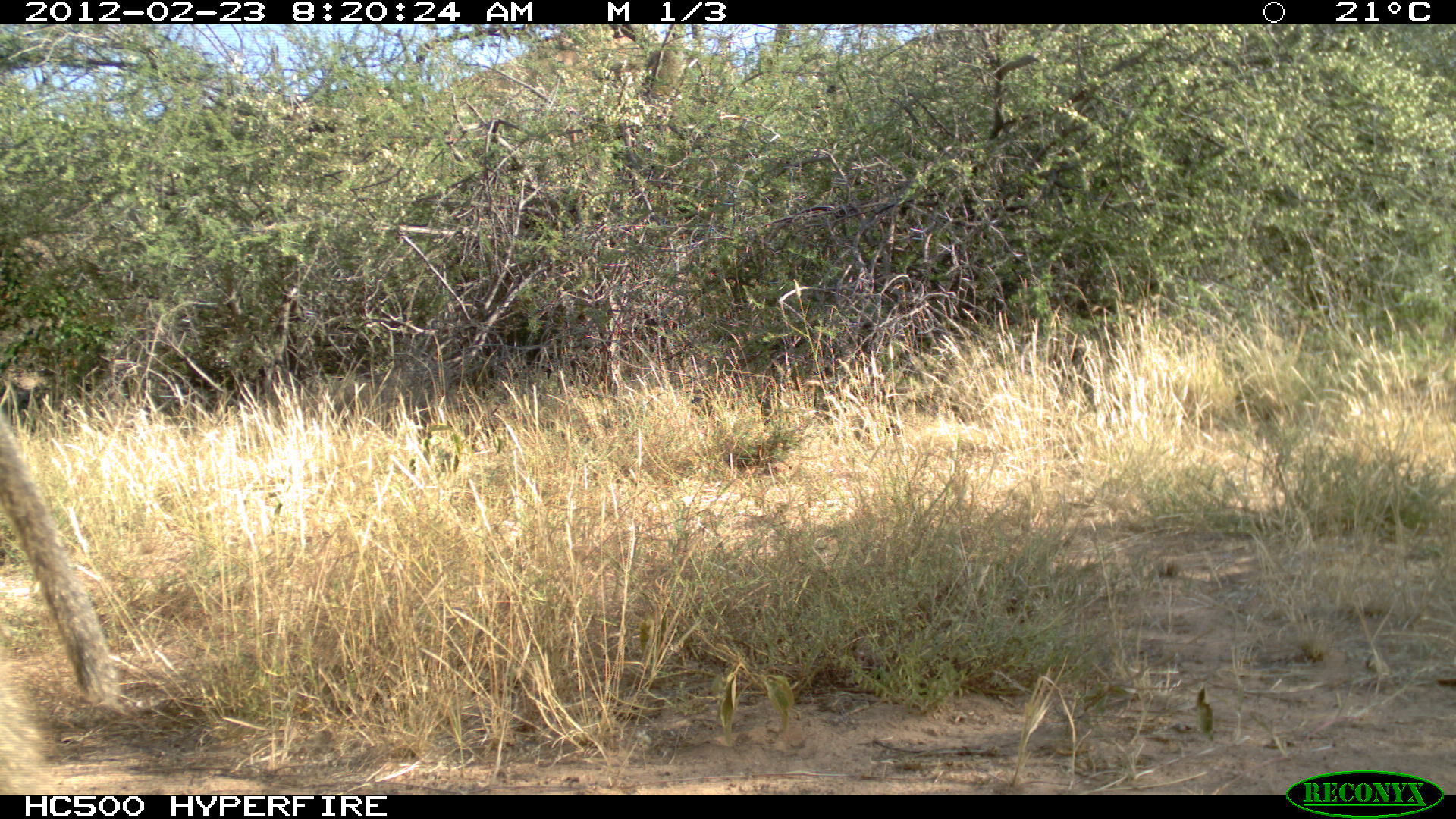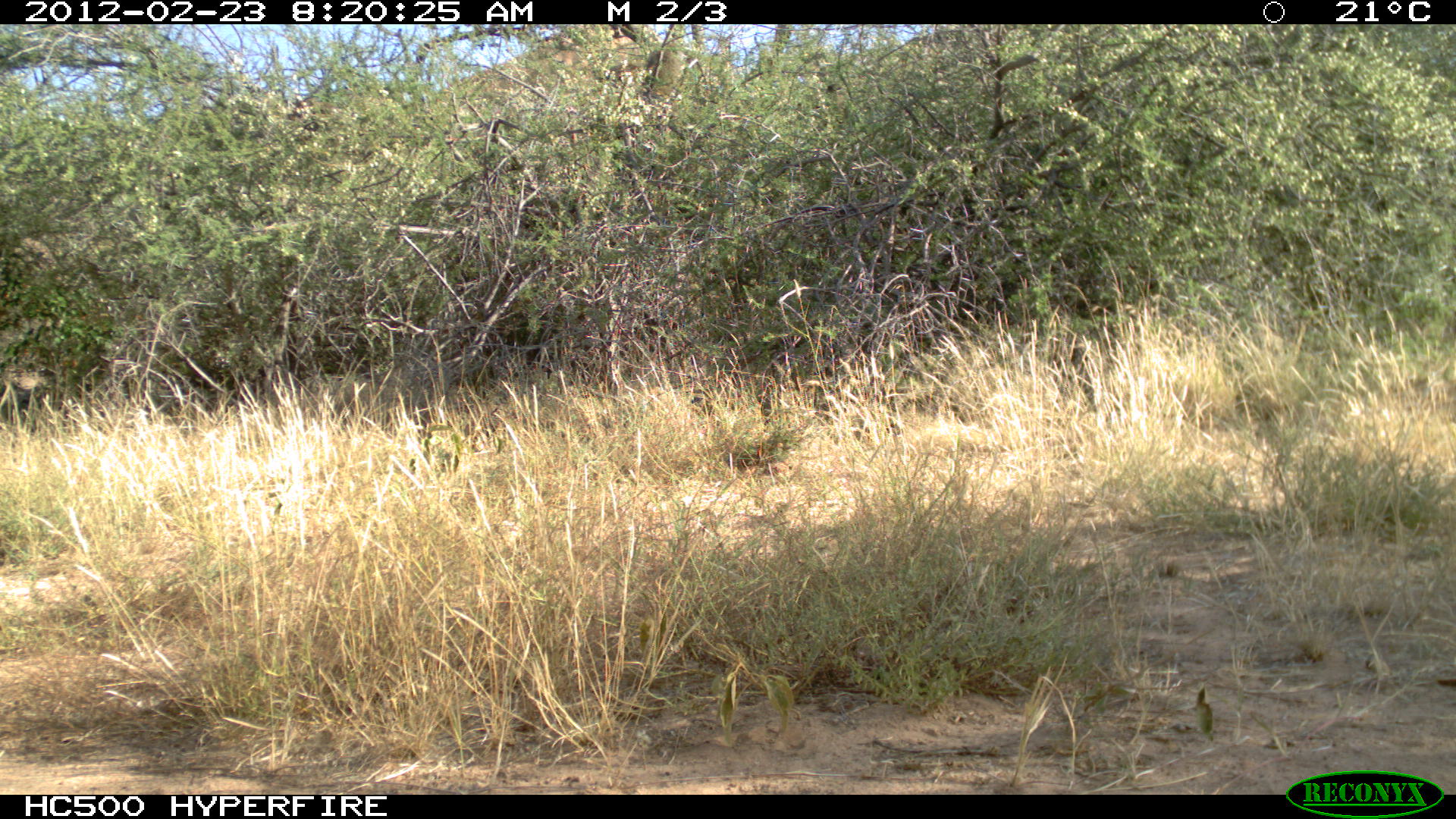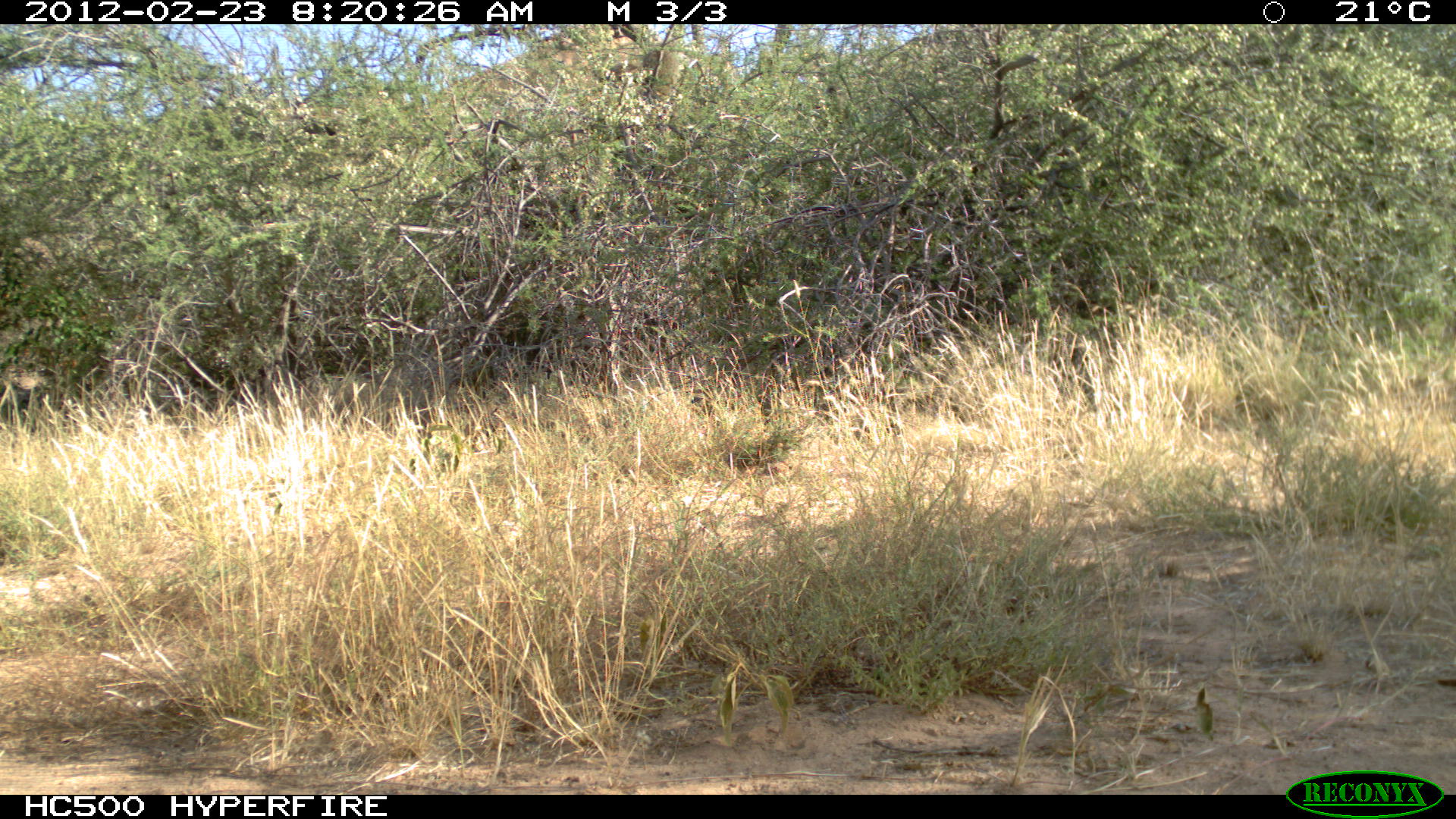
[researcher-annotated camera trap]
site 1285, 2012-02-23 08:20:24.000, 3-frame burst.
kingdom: Animalia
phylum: Chordata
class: Mammalia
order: Primates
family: Cercopithecidae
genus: Papio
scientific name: Papio anubis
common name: olive baboon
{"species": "Papio anubis (olive baboon)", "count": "2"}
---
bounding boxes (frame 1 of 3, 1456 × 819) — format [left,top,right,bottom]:
papio anubis: [1,409,126,793]